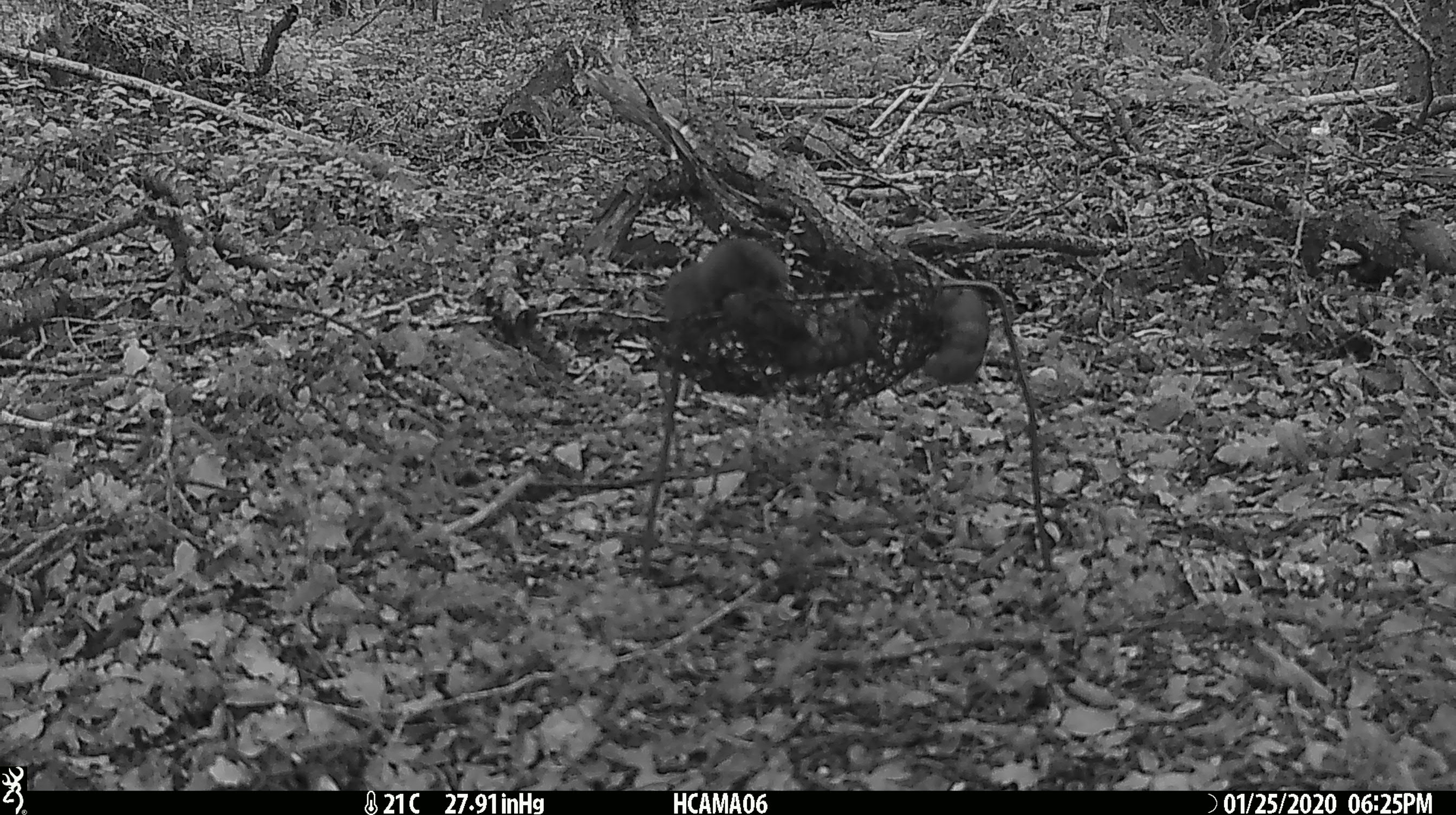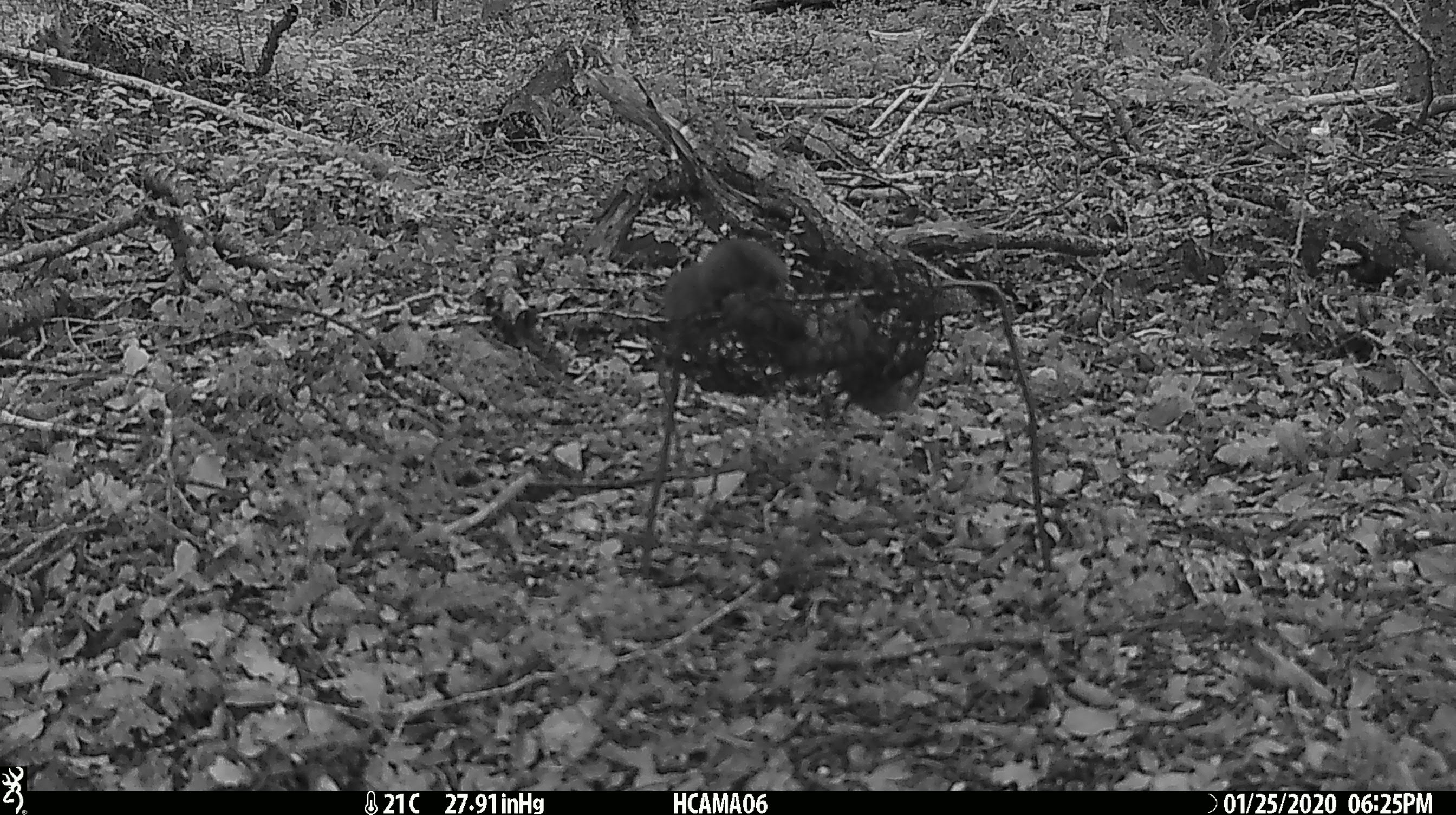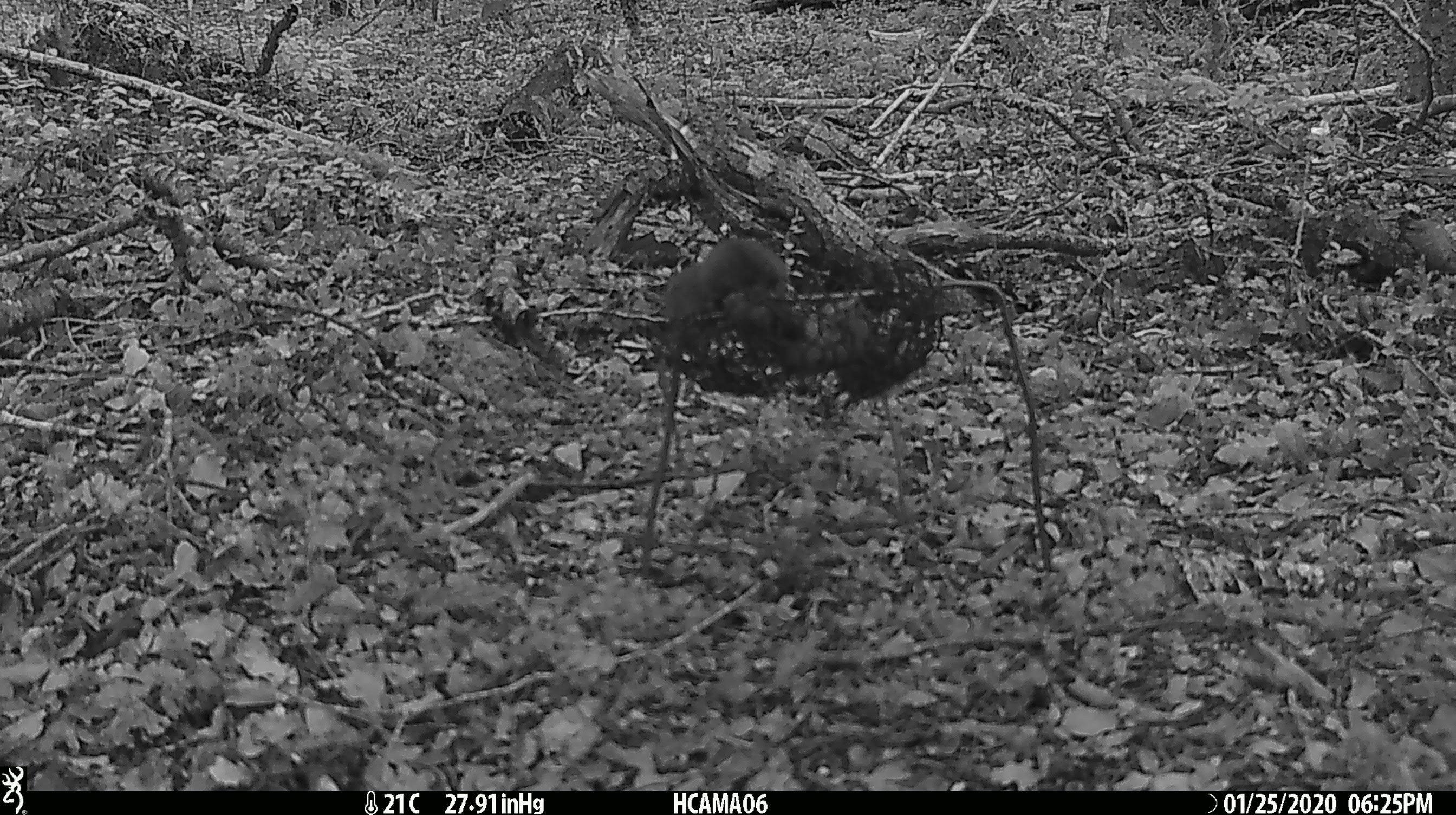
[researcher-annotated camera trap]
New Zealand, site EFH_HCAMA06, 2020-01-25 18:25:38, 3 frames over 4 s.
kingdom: Animalia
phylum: Chordata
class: Mammalia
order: Rodentia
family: Muridae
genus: Mus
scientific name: Mus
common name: mouse